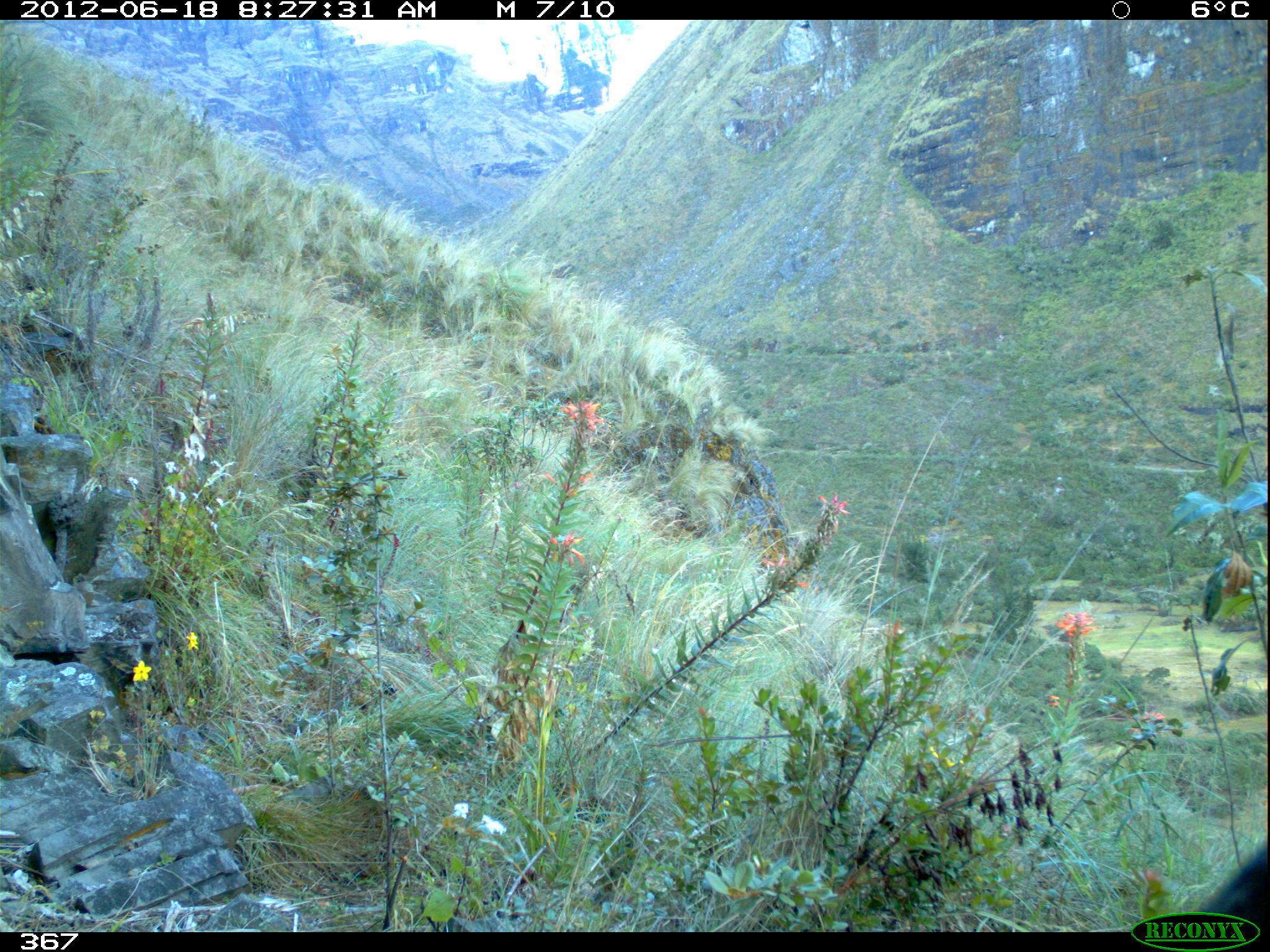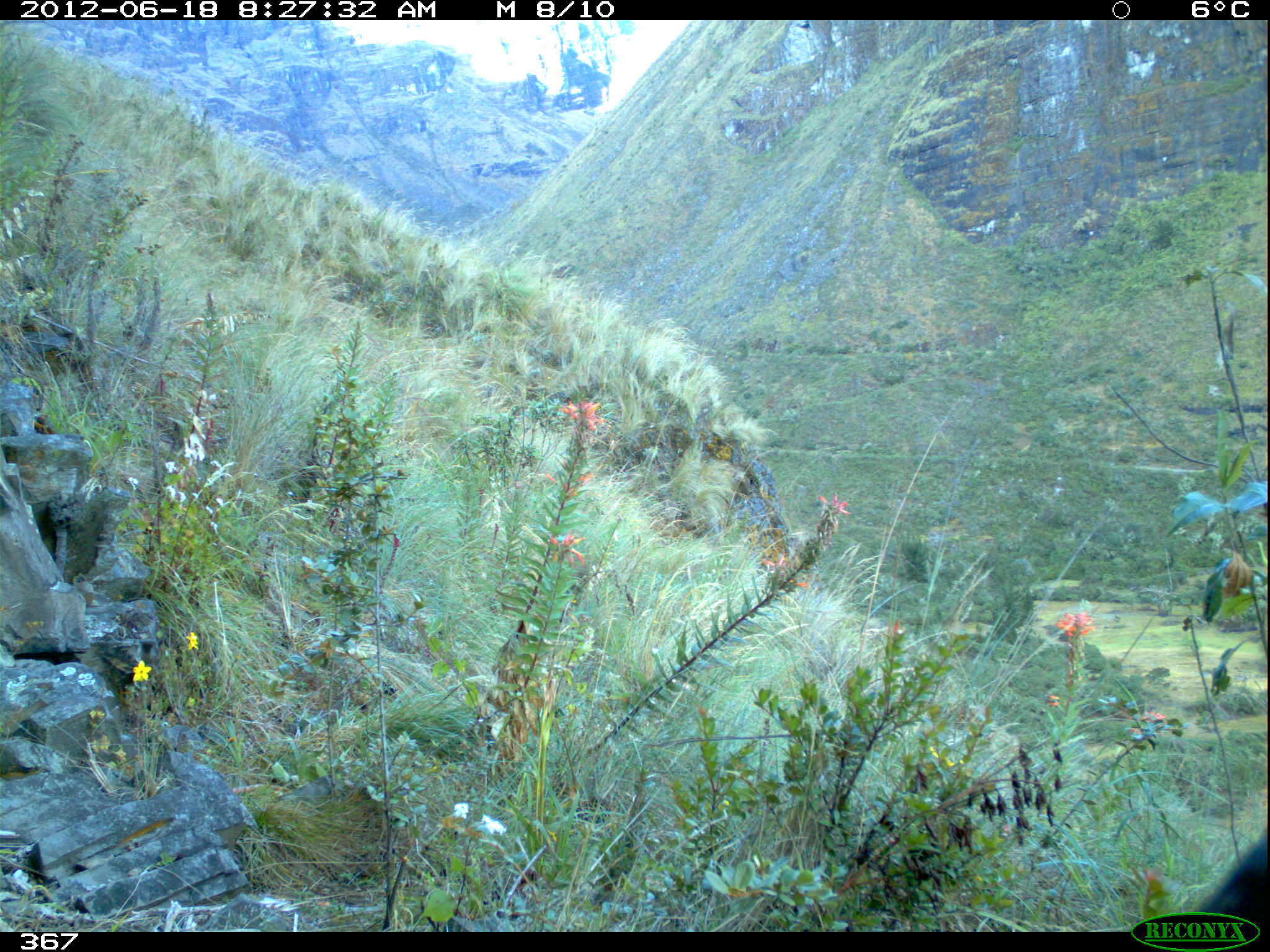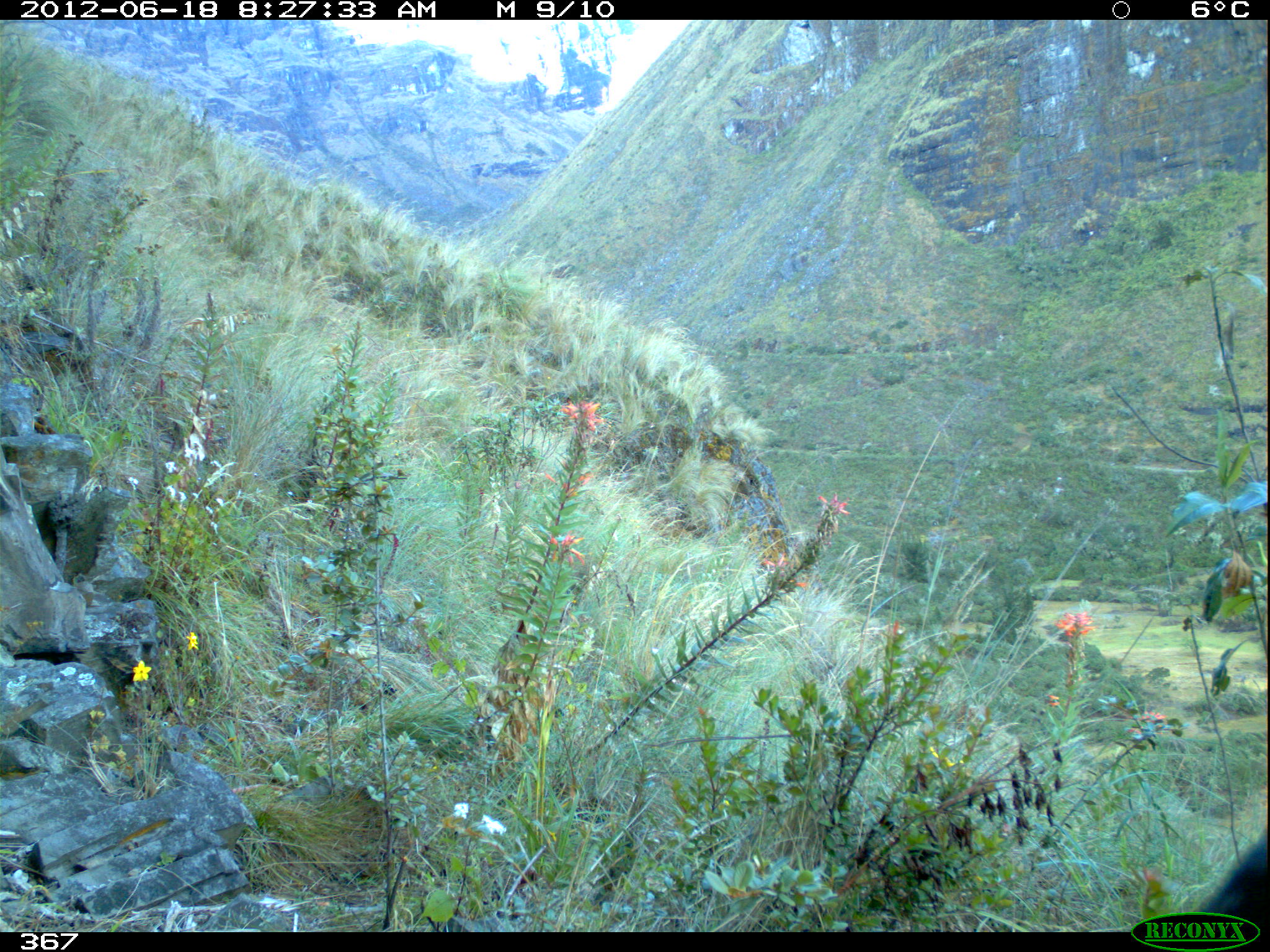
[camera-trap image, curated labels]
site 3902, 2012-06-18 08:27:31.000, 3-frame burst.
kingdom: Animalia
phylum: Chordata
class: Aves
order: Passeriformes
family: Turdidae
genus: Turdus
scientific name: Turdus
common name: true thrushes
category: turdus sp